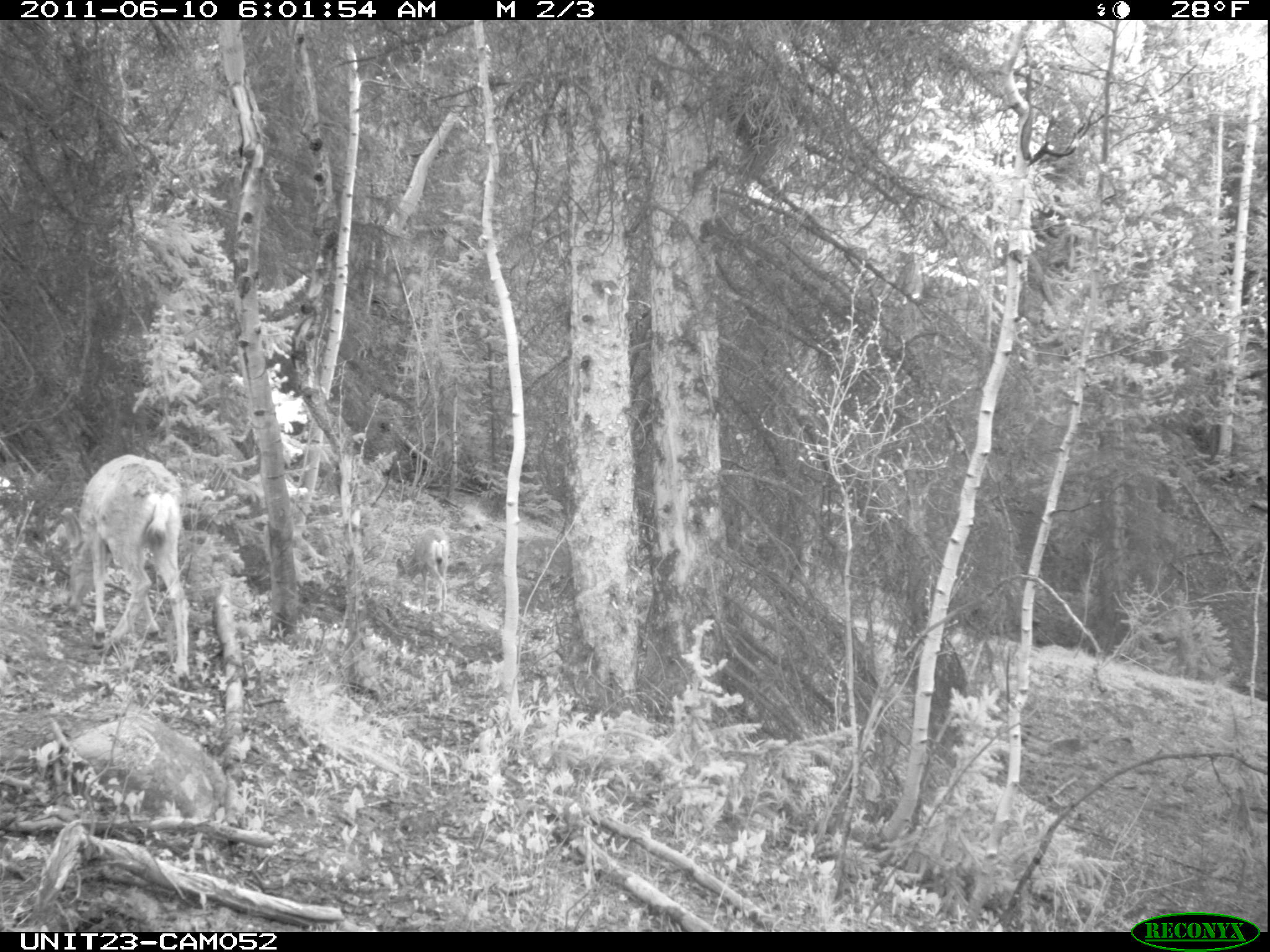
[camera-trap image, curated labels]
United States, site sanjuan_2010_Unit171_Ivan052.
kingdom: Animalia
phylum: Chordata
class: Mammalia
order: Artiodactyla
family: Cervidae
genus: Odocoileus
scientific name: Odocoileus hemionus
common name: mule deer